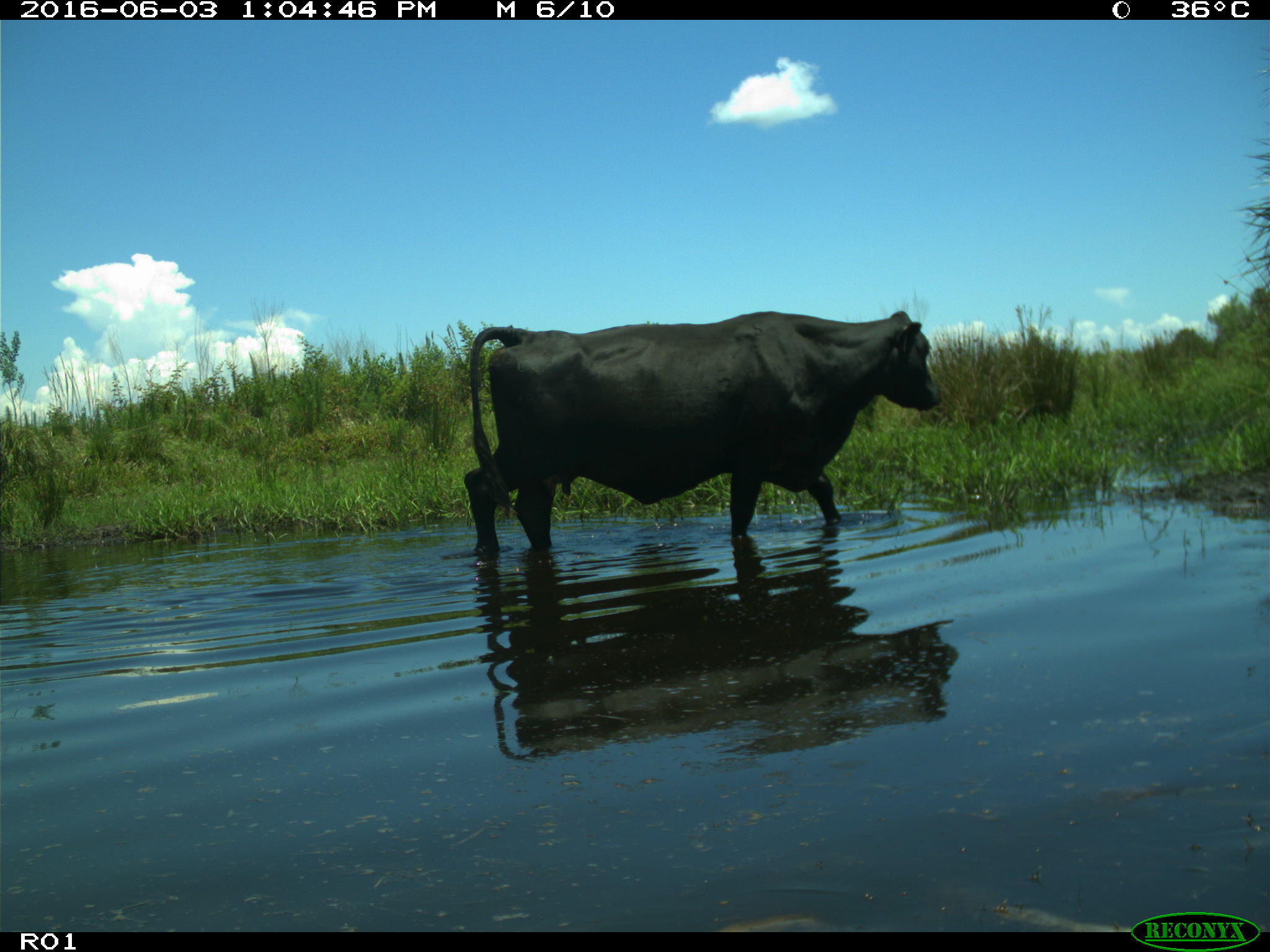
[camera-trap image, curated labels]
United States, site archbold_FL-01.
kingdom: Animalia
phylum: Chordata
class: Mammalia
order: Artiodactyla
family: Bovidae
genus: Bos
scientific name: Bos taurus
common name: domestic cow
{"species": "Bos taurus (domestic cow)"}